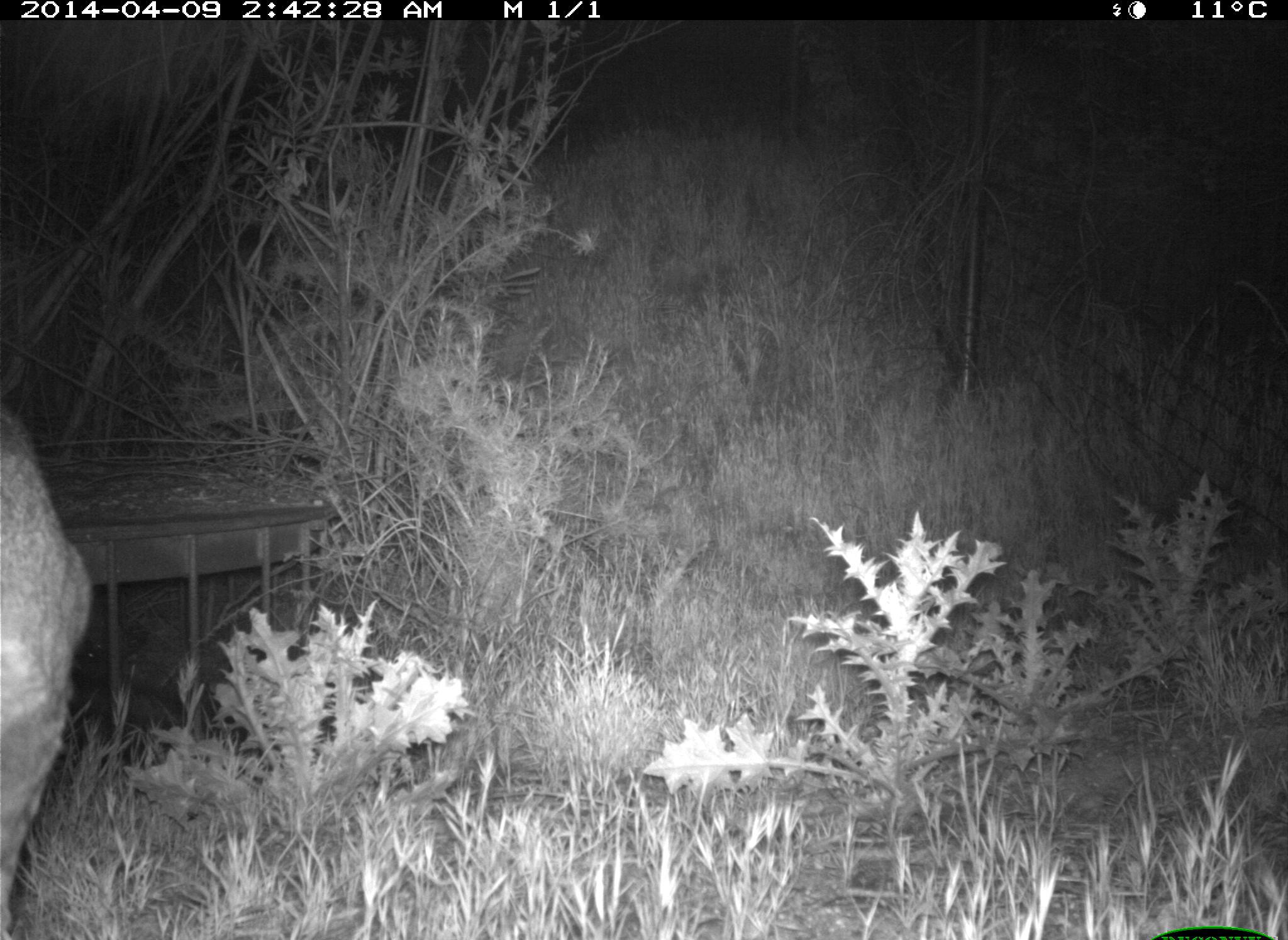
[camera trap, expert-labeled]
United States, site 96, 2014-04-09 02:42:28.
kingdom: Animalia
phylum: Chordata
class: Mammalia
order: Carnivora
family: Felidae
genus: Lynx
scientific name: Lynx rufus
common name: bobcat